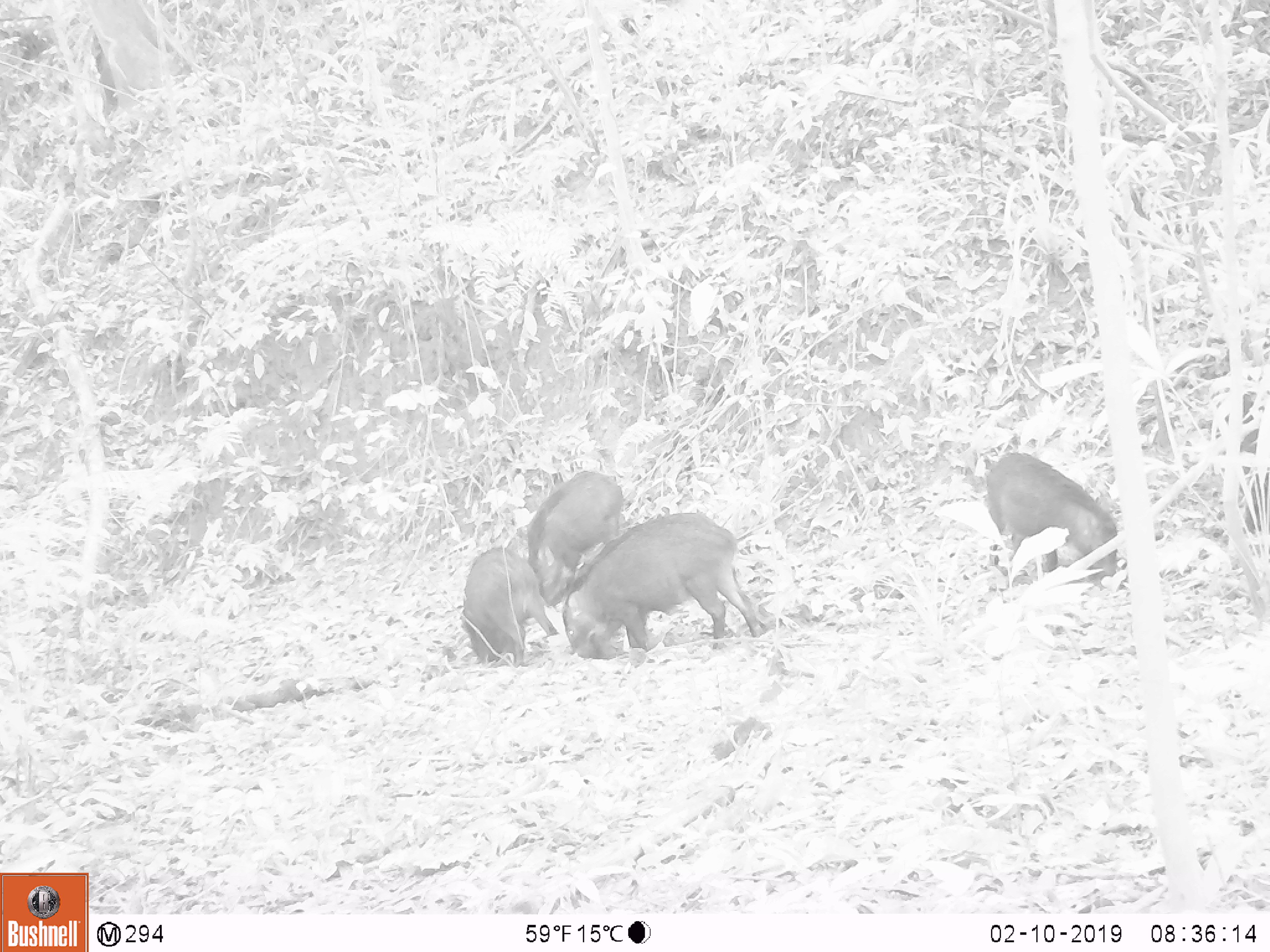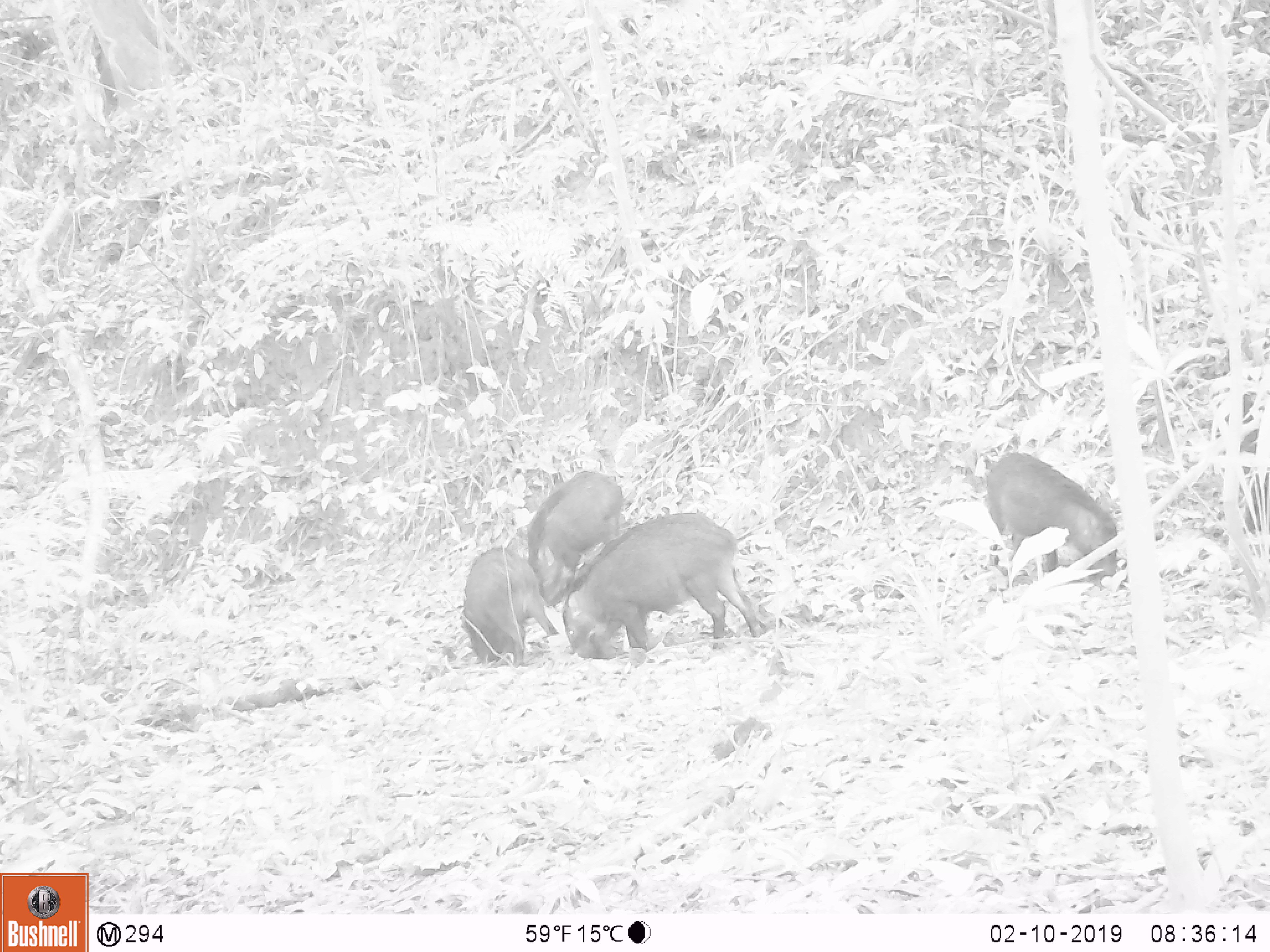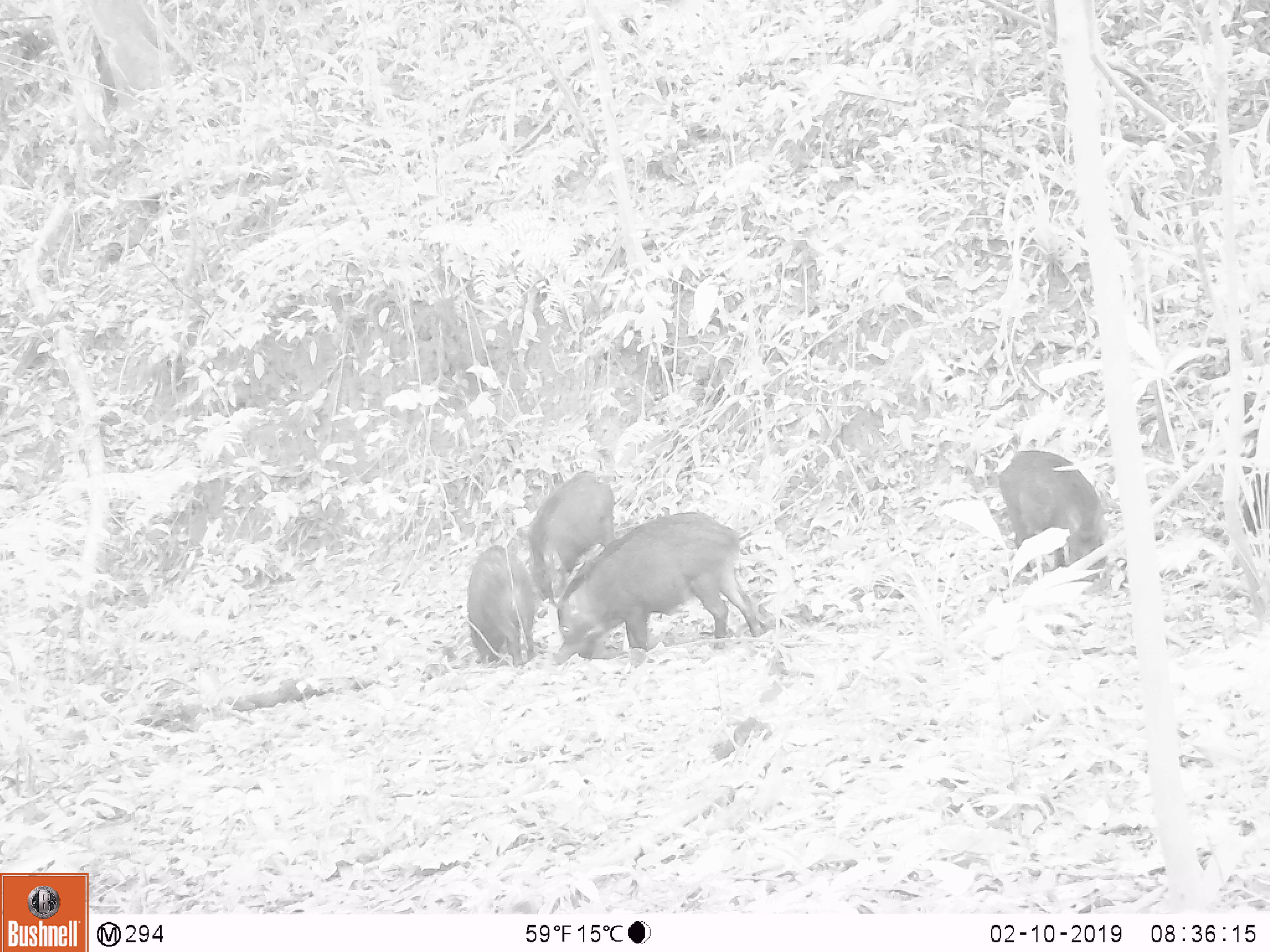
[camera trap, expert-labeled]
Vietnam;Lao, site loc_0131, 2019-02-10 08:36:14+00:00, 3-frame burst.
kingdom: Animalia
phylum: Chordata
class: Aves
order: Galliformes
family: Phasianidae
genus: Gallus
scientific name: Gallus gallus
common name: red junglefowl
Red junglefowl (Gallus gallus). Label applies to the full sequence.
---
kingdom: Animalia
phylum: Chordata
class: Mammalia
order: Artiodactyla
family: Suidae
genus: Sus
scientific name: Sus scrofa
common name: eurasian wild pig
Eurasian wild pig (Sus scrofa). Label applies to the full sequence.